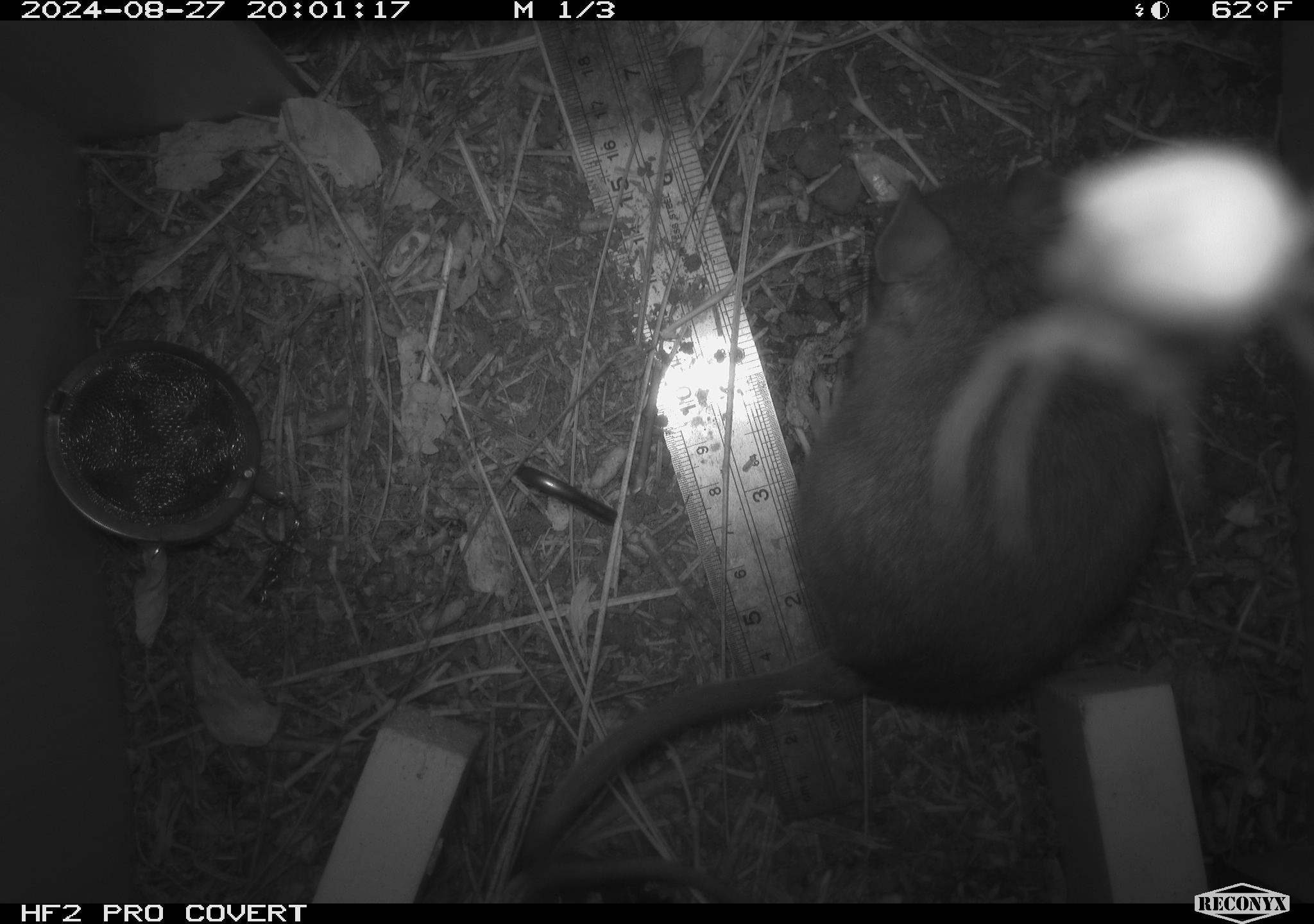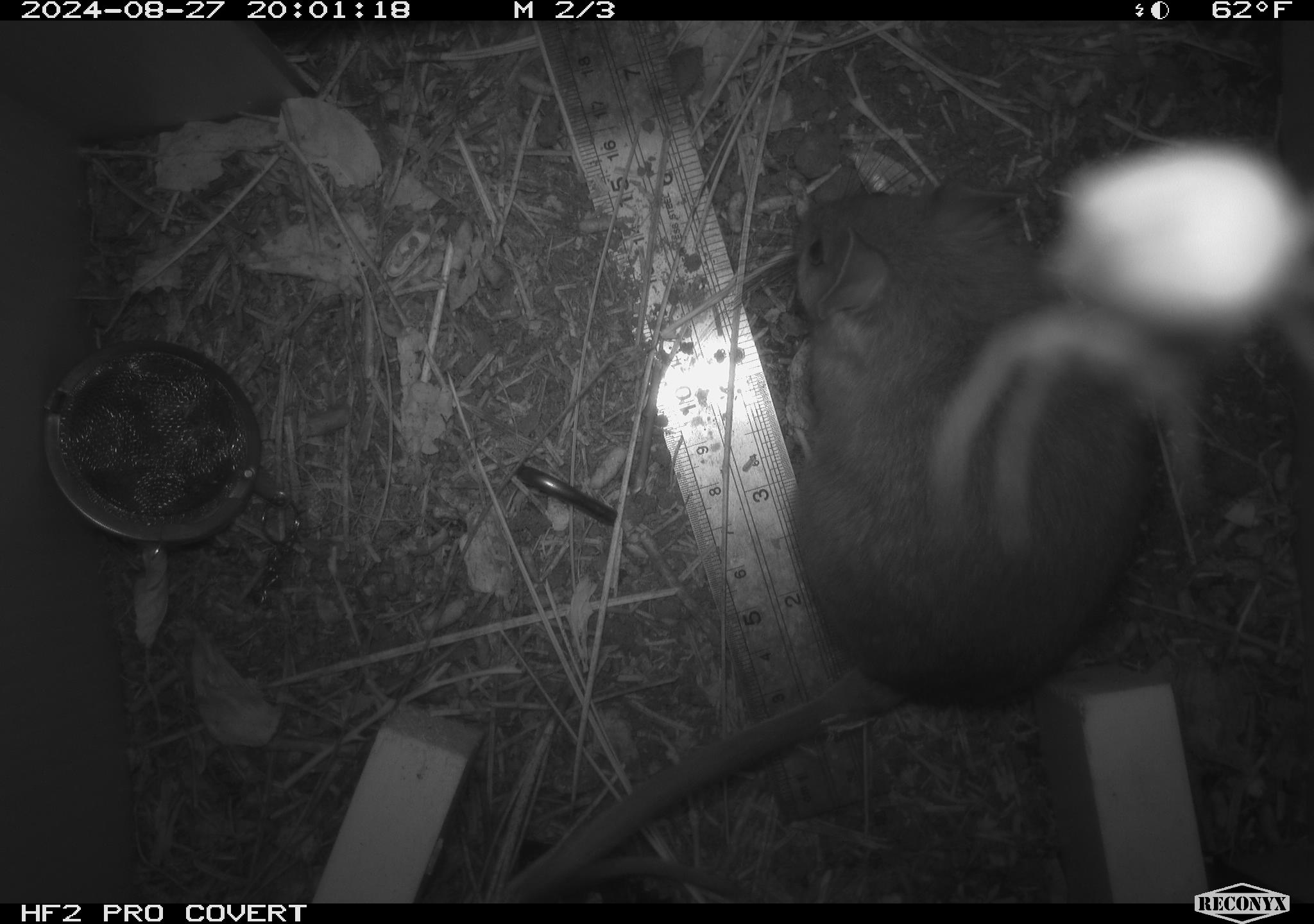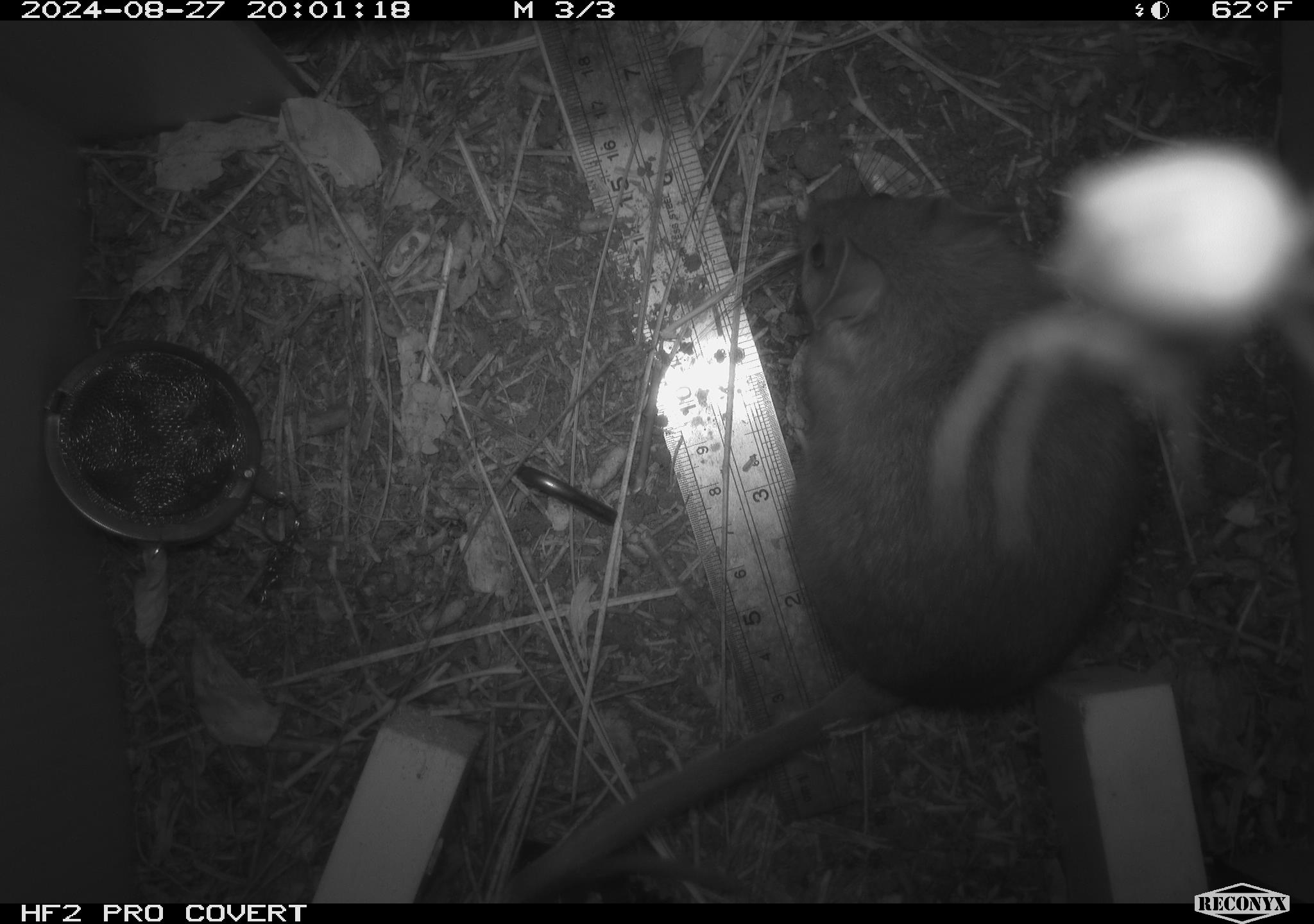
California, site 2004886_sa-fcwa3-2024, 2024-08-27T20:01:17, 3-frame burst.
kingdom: Animalia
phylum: Chordata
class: Mammalia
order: Rodentia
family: Cricetidae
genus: Neotoma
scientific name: Neotoma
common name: pack rat or woodrat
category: neotoma species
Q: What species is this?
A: Neotoma species (pack rat or woodrat) (Neotoma).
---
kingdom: Animalia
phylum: Arthropoda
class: Arachnida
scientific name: Arachnida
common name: arachnids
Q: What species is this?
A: Arachnids (Arachnida).